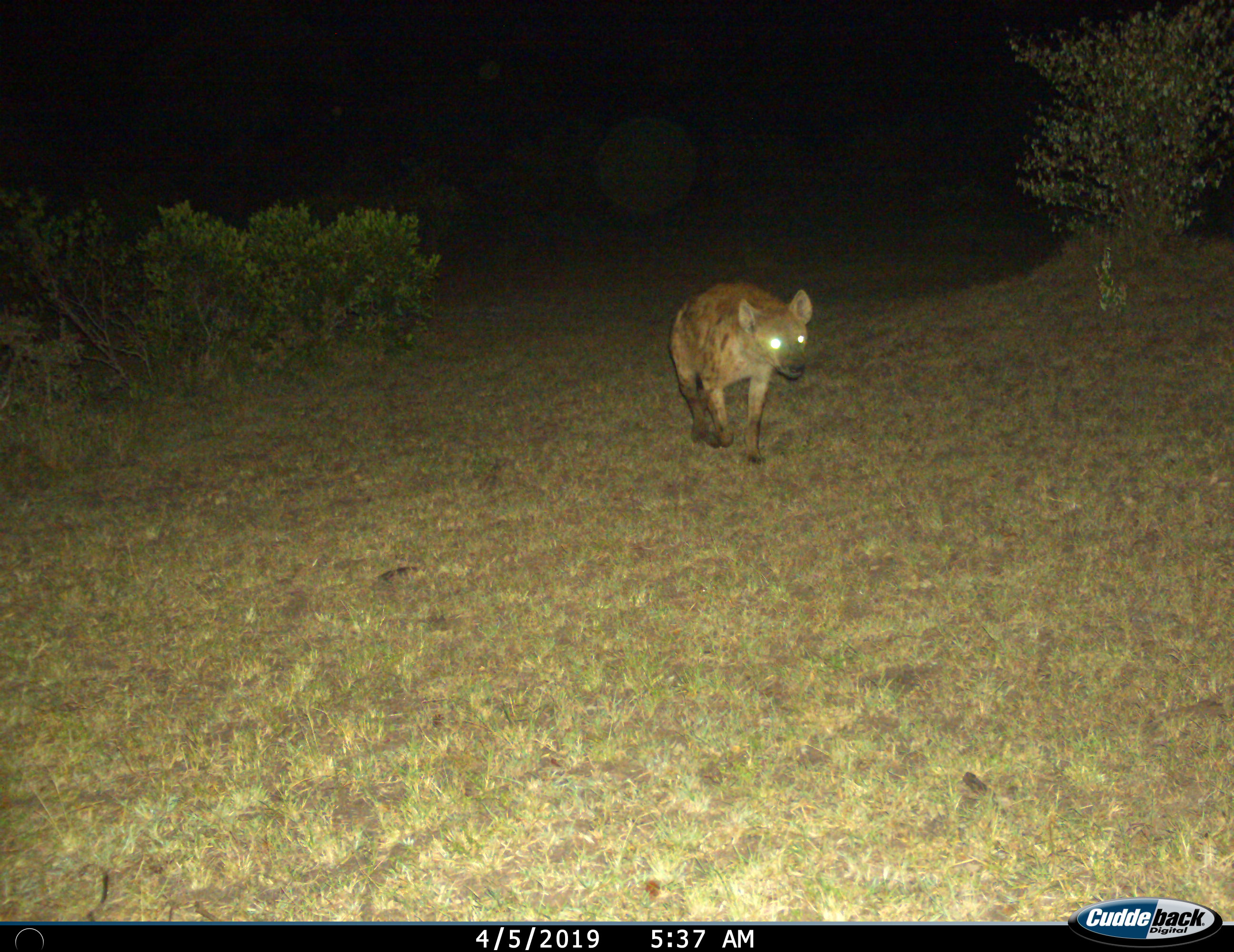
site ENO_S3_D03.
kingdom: Animalia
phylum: Chordata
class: Mammalia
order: Carnivora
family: Hyaenidae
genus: Crocuta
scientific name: Crocuta crocuta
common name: spotted hyena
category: hyenaspotted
Hyenaspotted (spotted hyena) (Crocuta crocuta), count 1. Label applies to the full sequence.